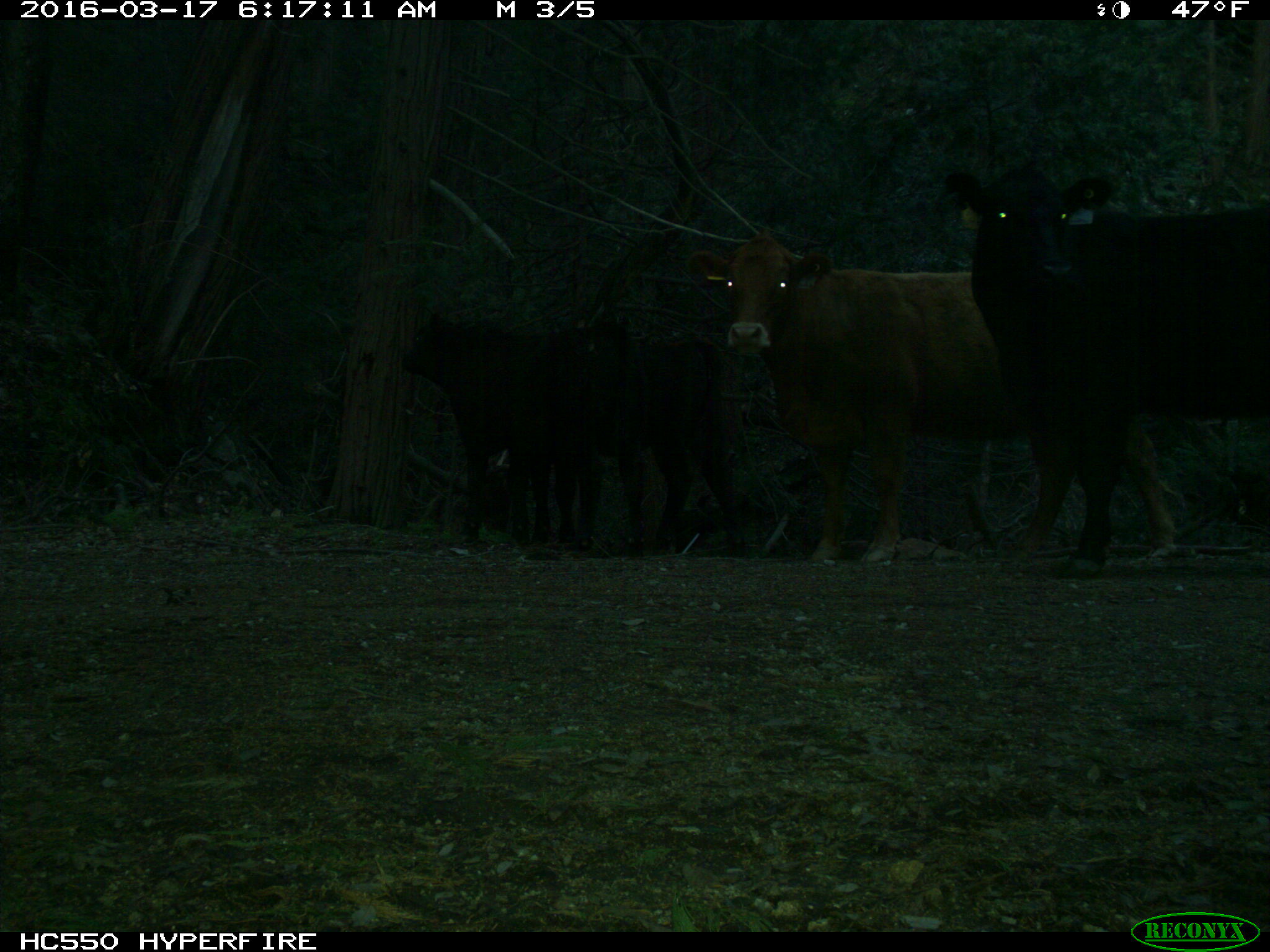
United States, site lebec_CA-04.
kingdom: Animalia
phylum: Chordata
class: Mammalia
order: Artiodactyla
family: Bovidae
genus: Bos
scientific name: Bos taurus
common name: domestic cow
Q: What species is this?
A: Bos taurus (domestic cow).